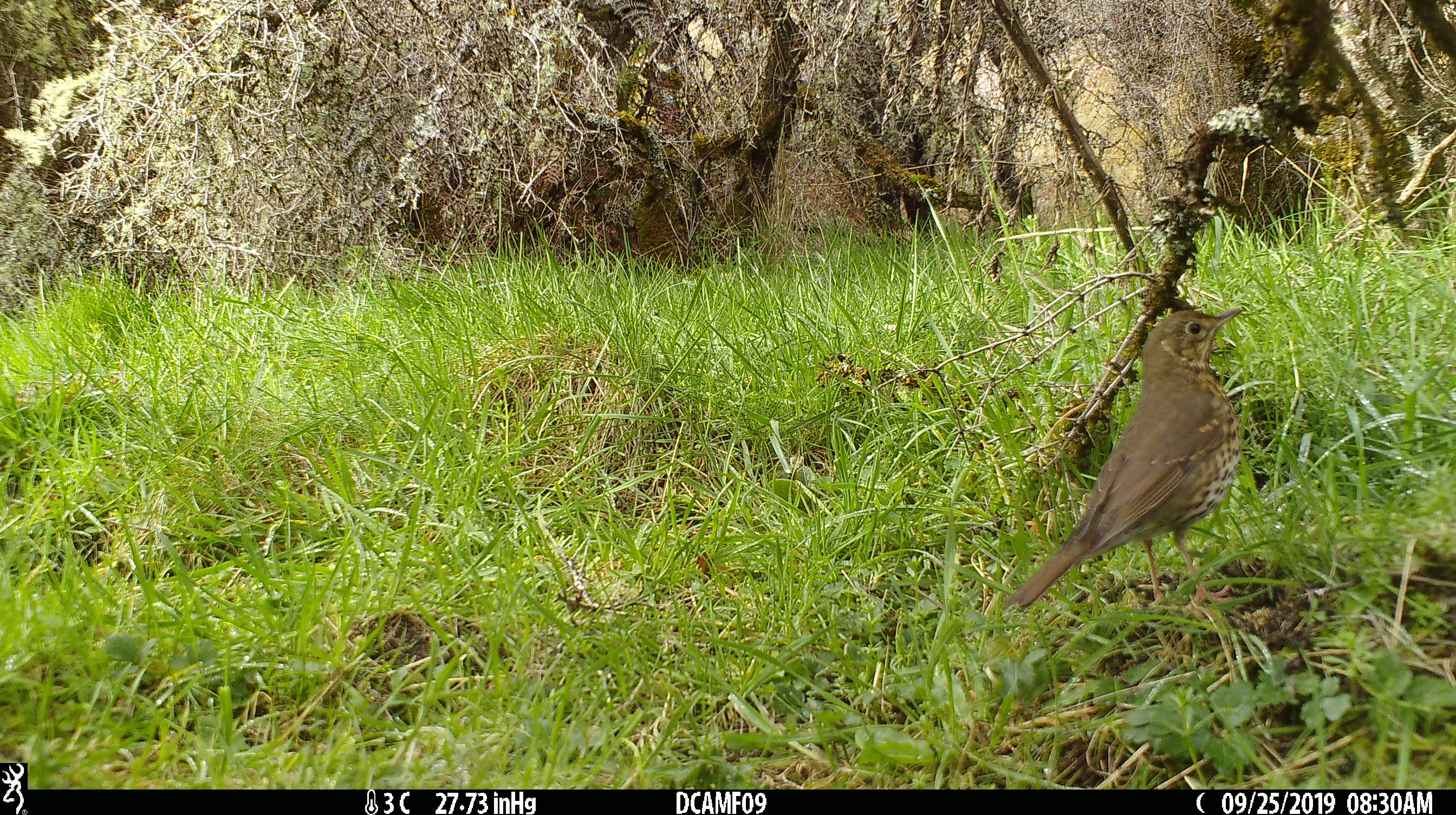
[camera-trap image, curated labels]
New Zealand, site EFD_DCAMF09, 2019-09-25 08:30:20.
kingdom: Animalia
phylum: Chordata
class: Aves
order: Passeriformes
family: Turdidae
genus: Turdus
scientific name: Turdus philomelos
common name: song thrush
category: thrush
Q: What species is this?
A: Thrush (song thrush) (Turdus philomelos).